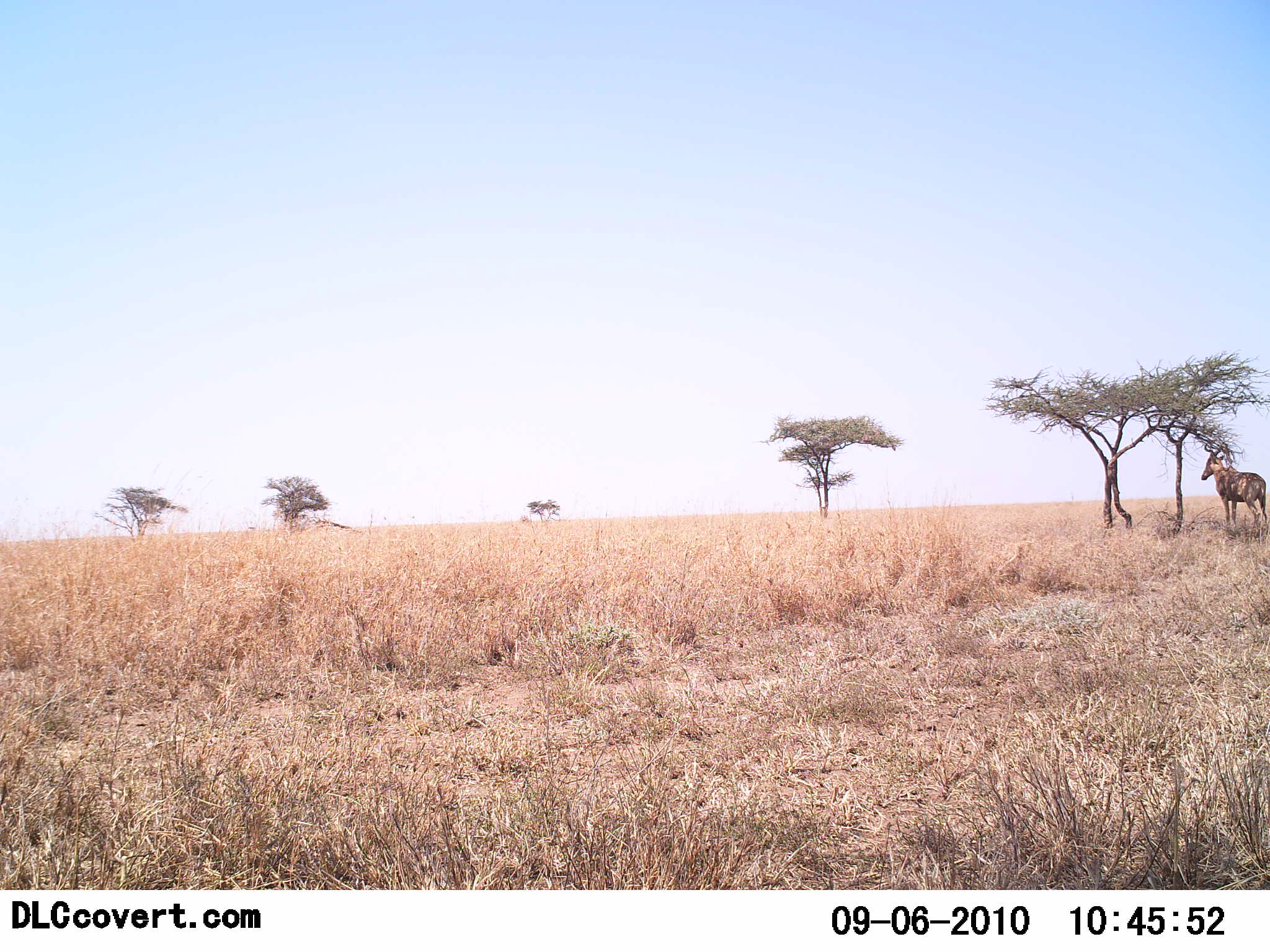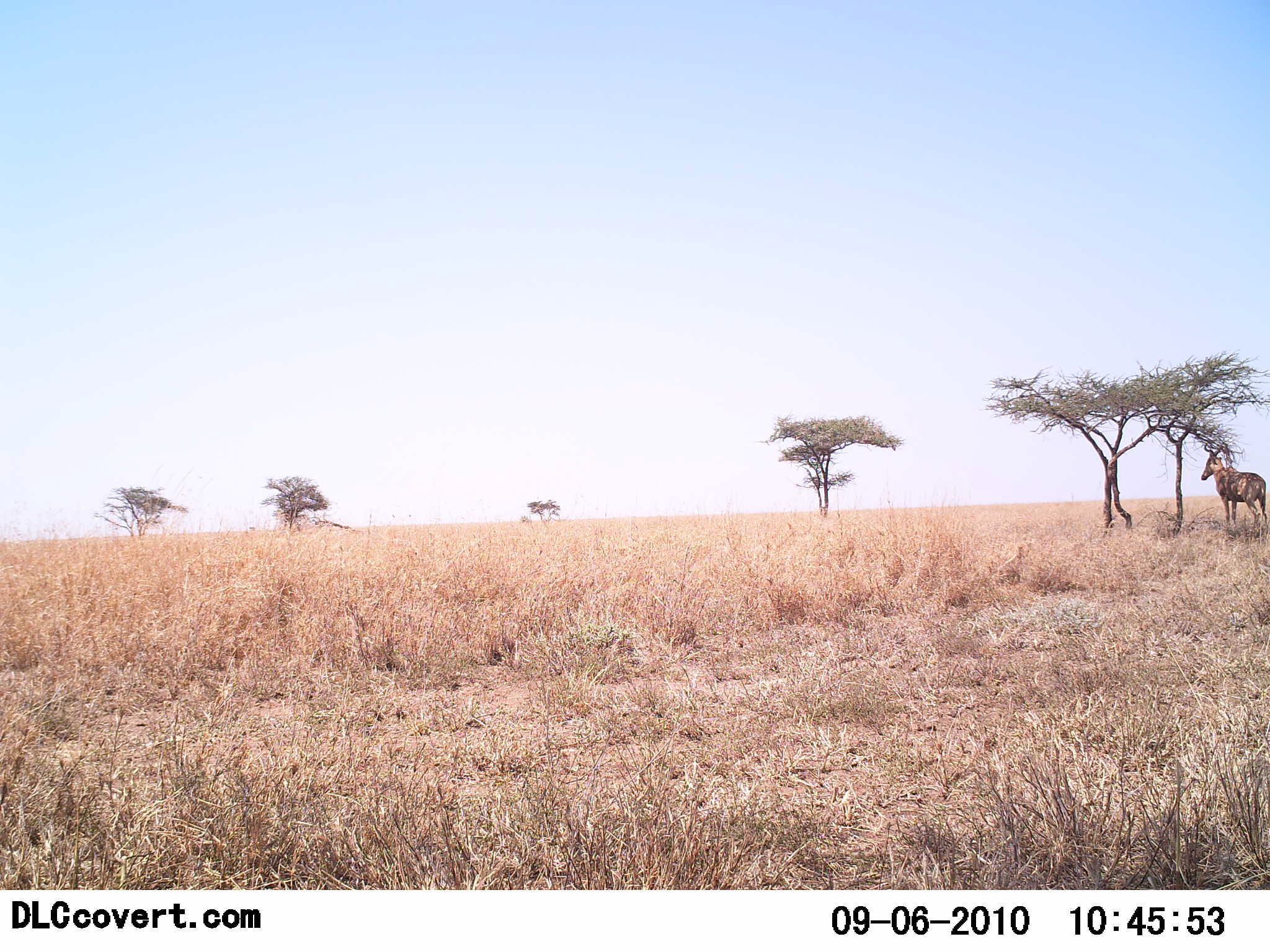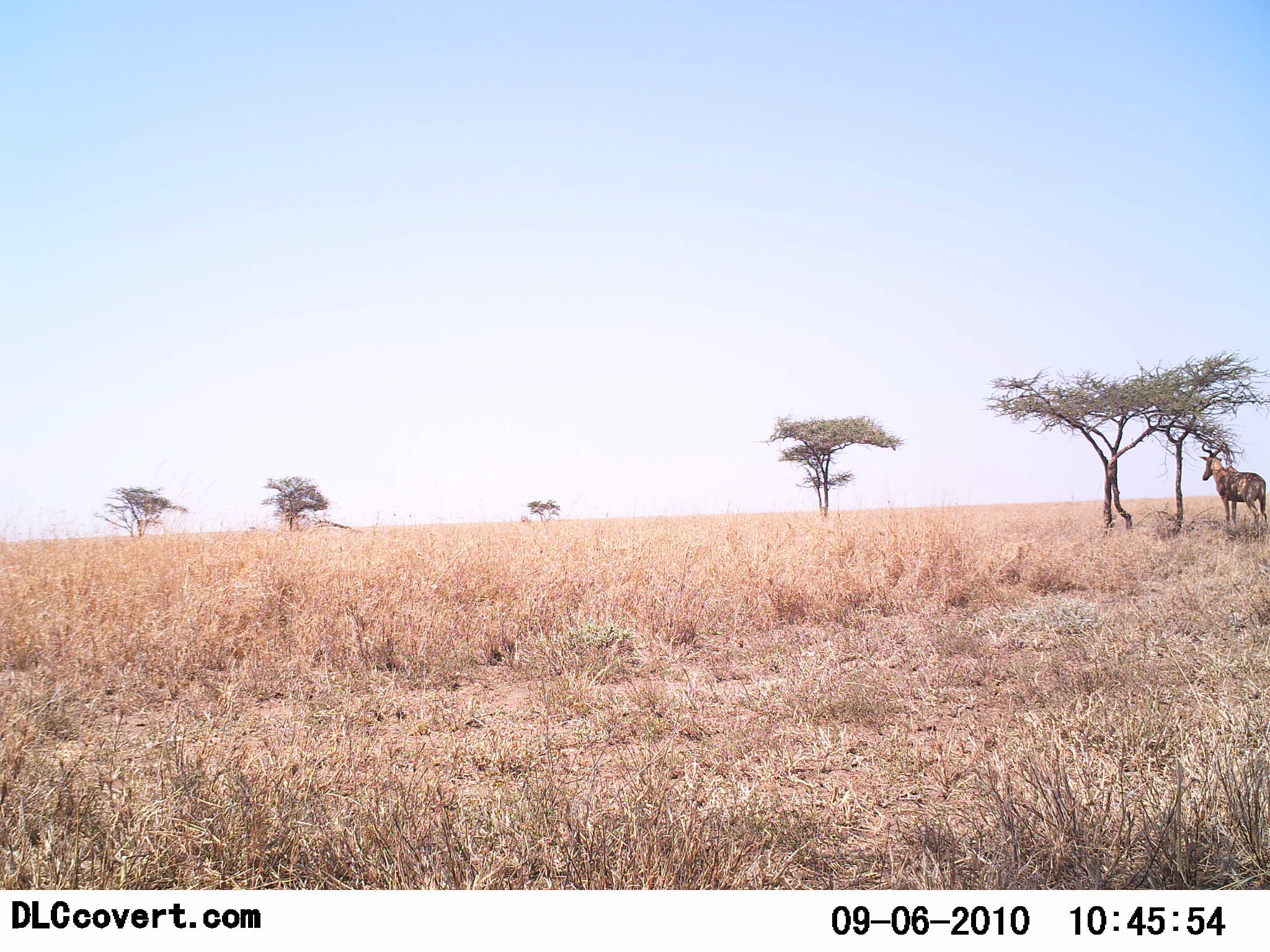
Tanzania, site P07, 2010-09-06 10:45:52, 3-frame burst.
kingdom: Animalia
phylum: Chordata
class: Mammalia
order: Artiodactyla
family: Bovidae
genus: Alcelaphus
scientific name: Alcelaphus buselaphus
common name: hartebeest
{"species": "hartebeest (Alcelaphus buselaphus)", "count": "1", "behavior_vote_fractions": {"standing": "100%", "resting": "0%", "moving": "0%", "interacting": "0%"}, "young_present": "0%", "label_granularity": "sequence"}